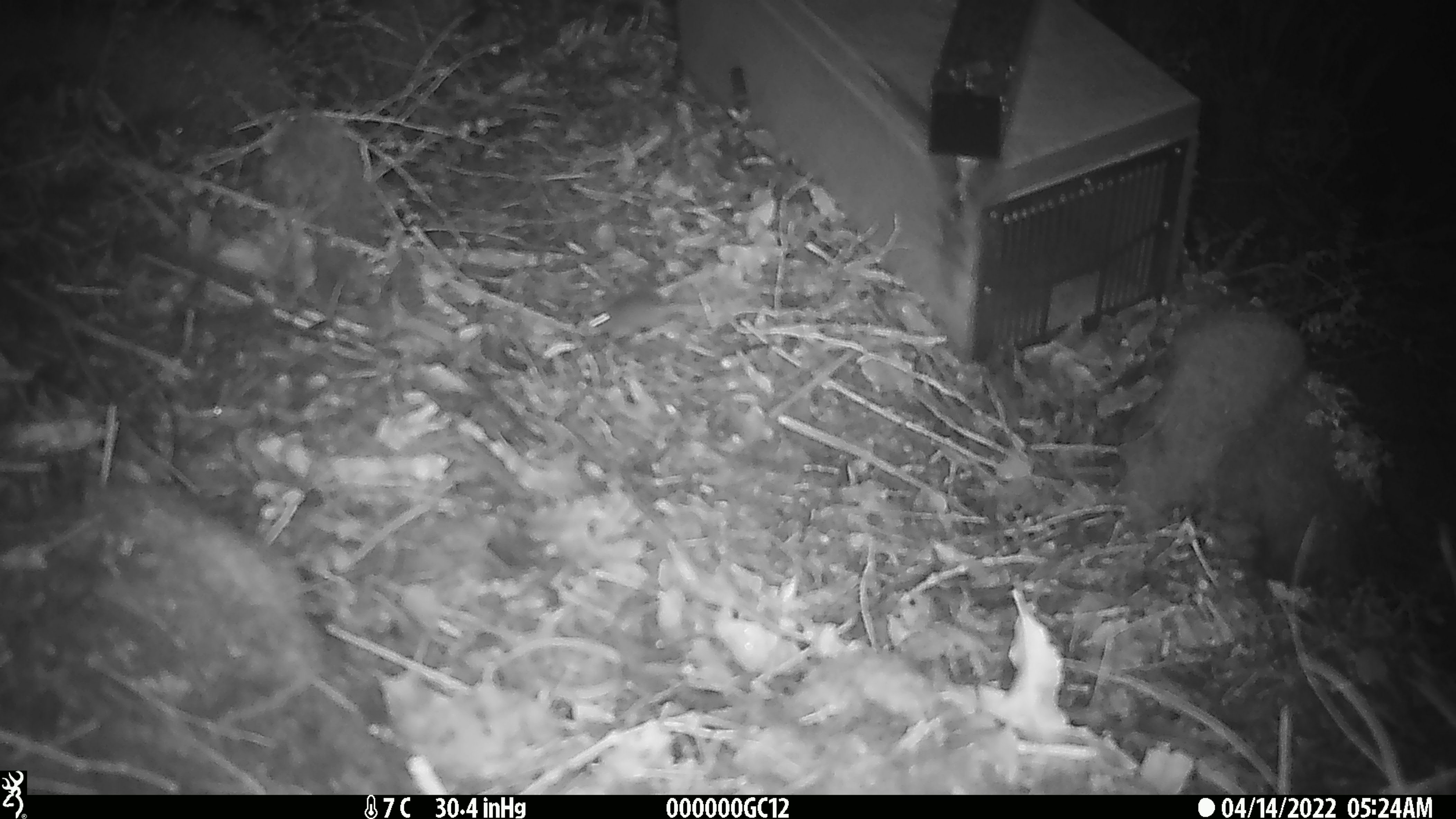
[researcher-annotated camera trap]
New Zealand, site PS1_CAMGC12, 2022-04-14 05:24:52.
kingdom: Animalia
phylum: Chordata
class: Mammalia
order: Rodentia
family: Muridae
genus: Mus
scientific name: Mus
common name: mouse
Mouse (Mus).